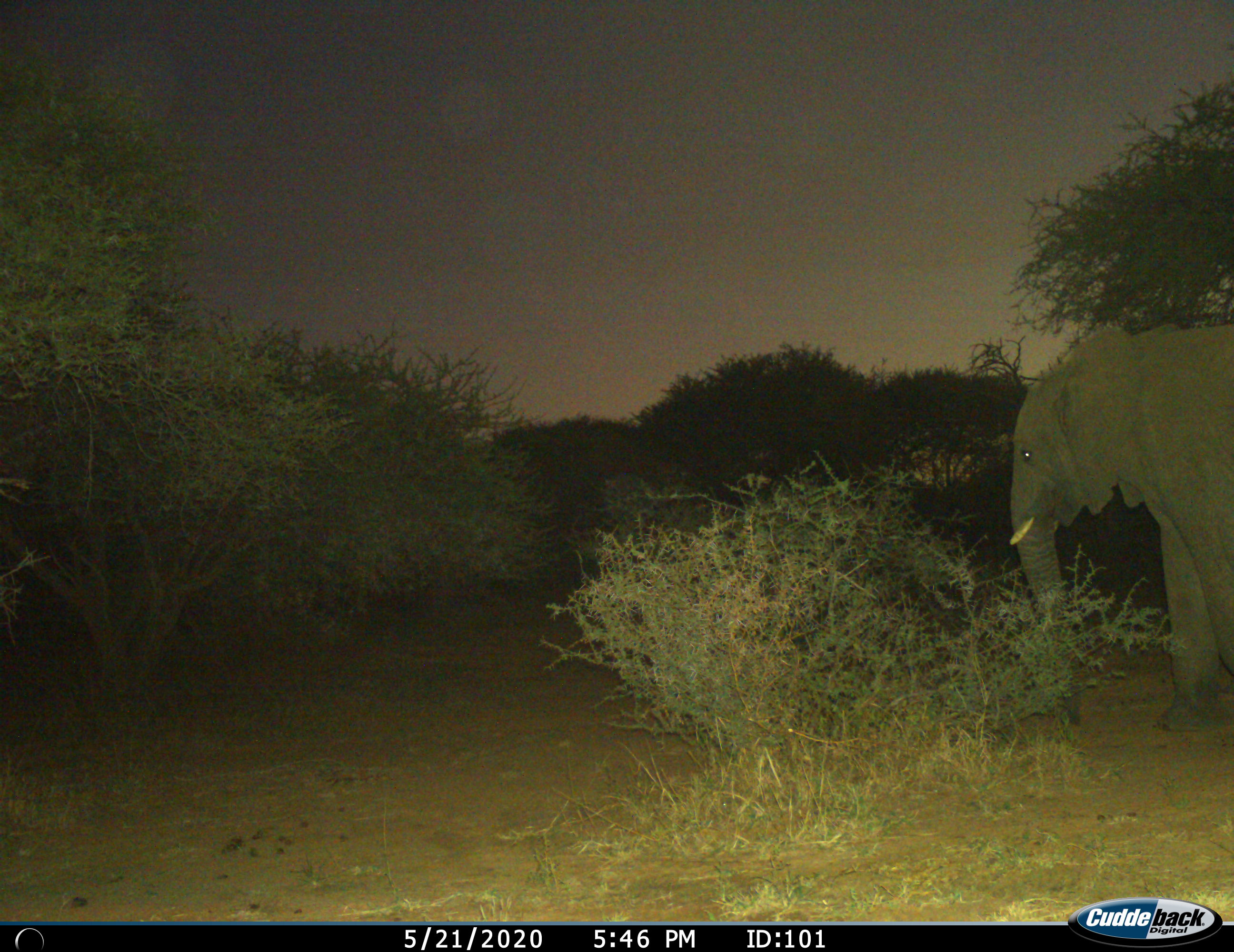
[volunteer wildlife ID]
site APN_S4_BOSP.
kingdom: Animalia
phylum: Chordata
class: Mammalia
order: Proboscidea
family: Elephantidae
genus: Loxodonta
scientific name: Loxodonta africana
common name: african bush elephant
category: elephant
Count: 1.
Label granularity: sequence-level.